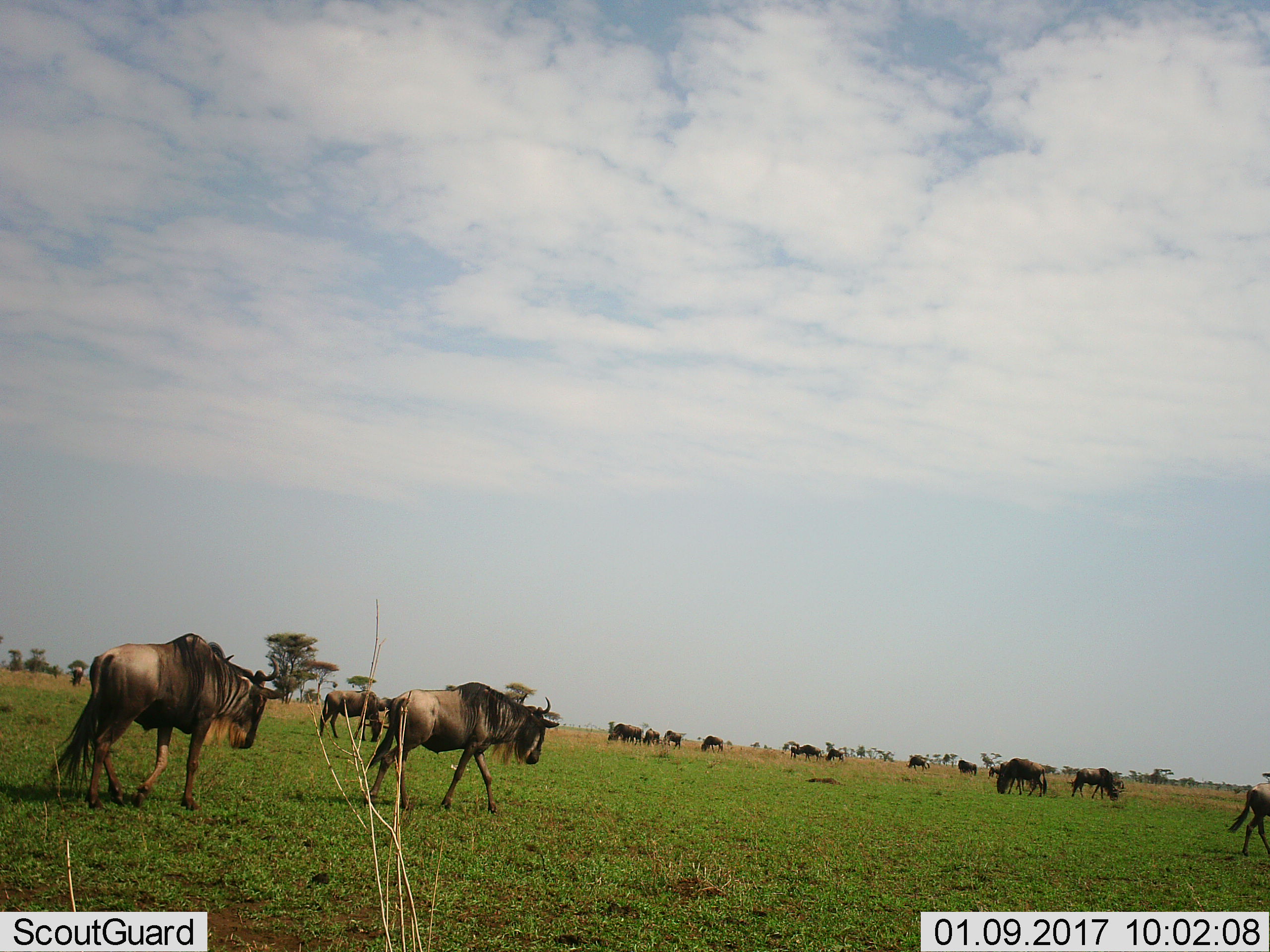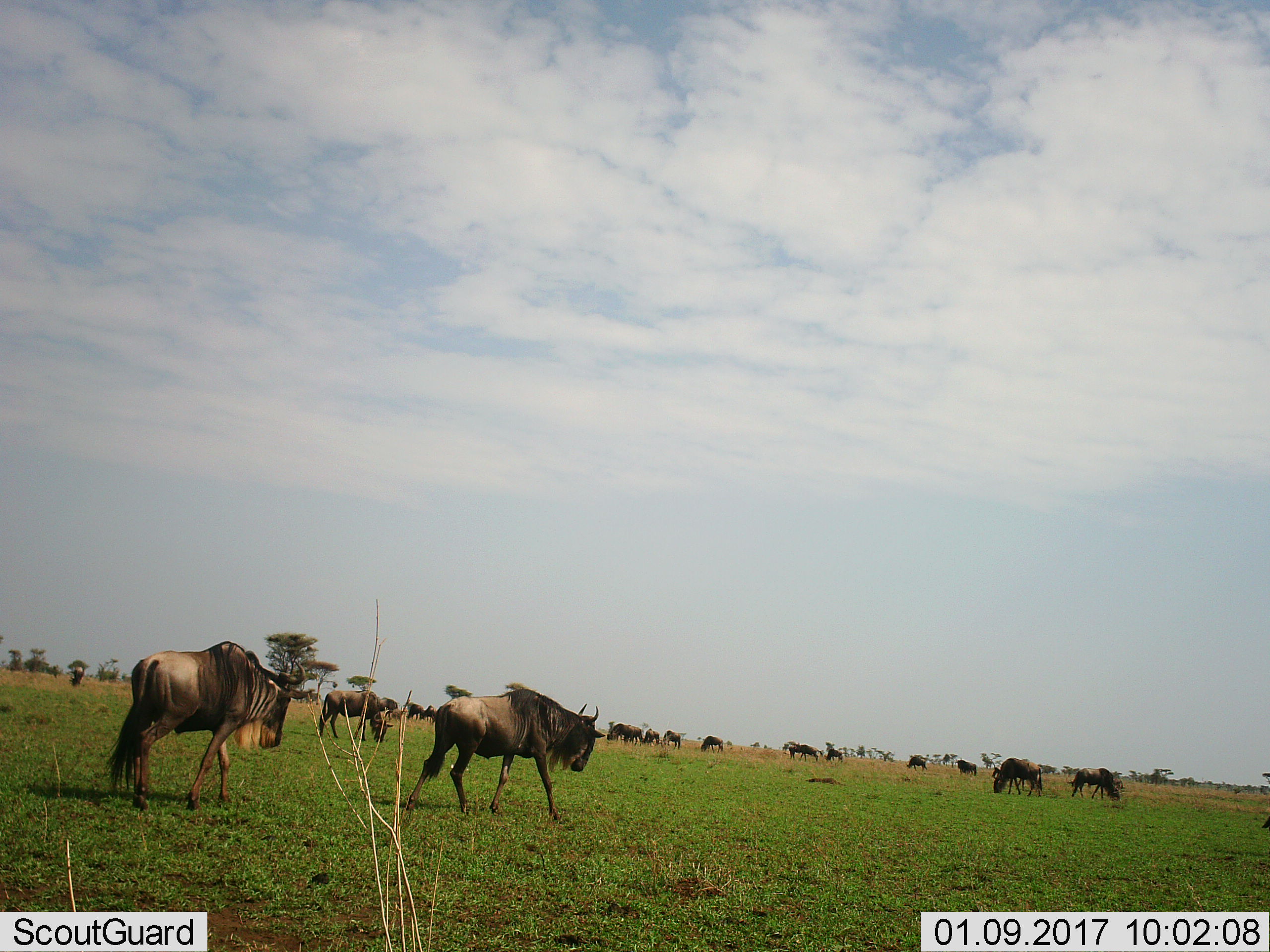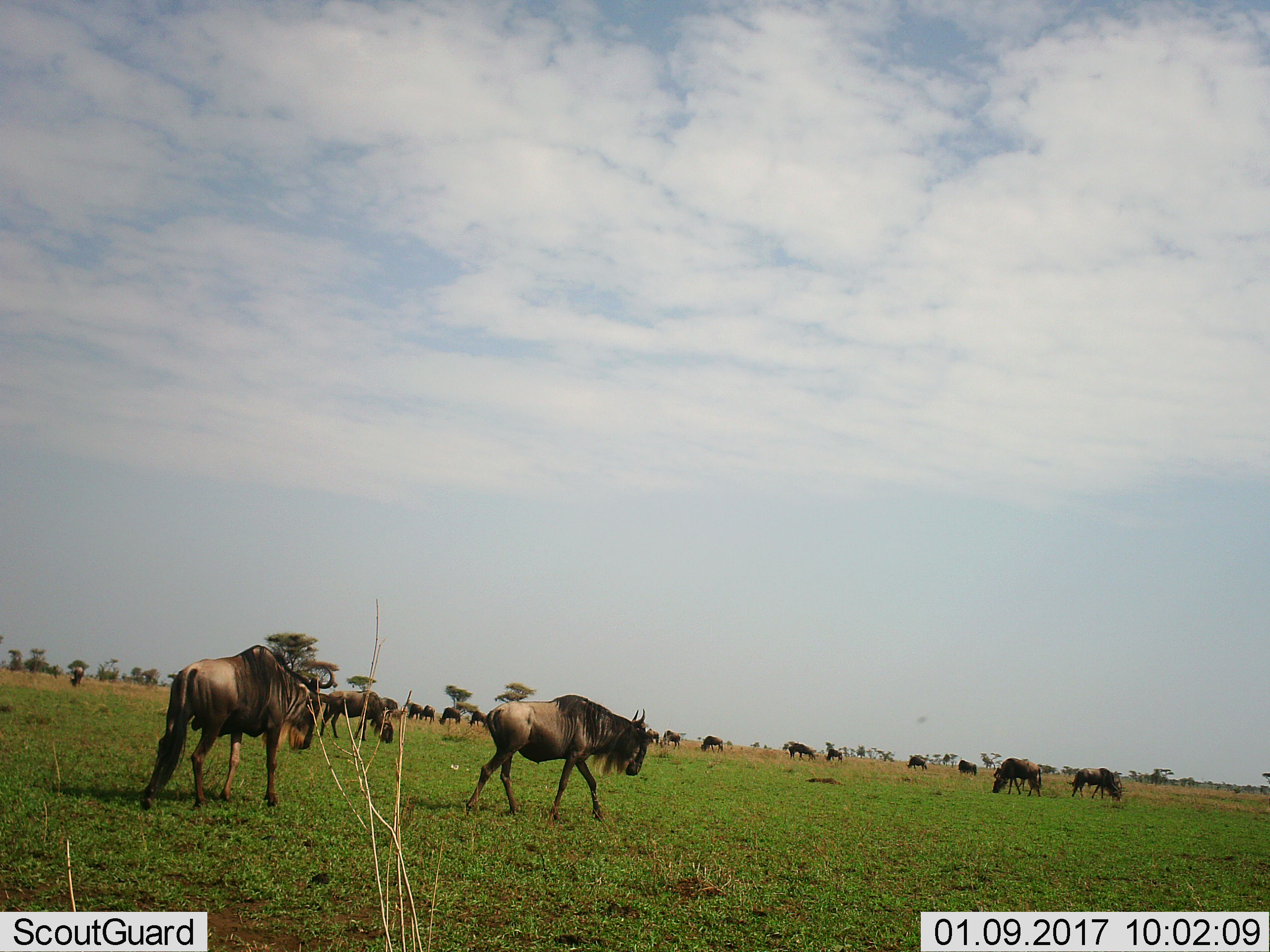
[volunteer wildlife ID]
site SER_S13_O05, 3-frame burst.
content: unidentified animal